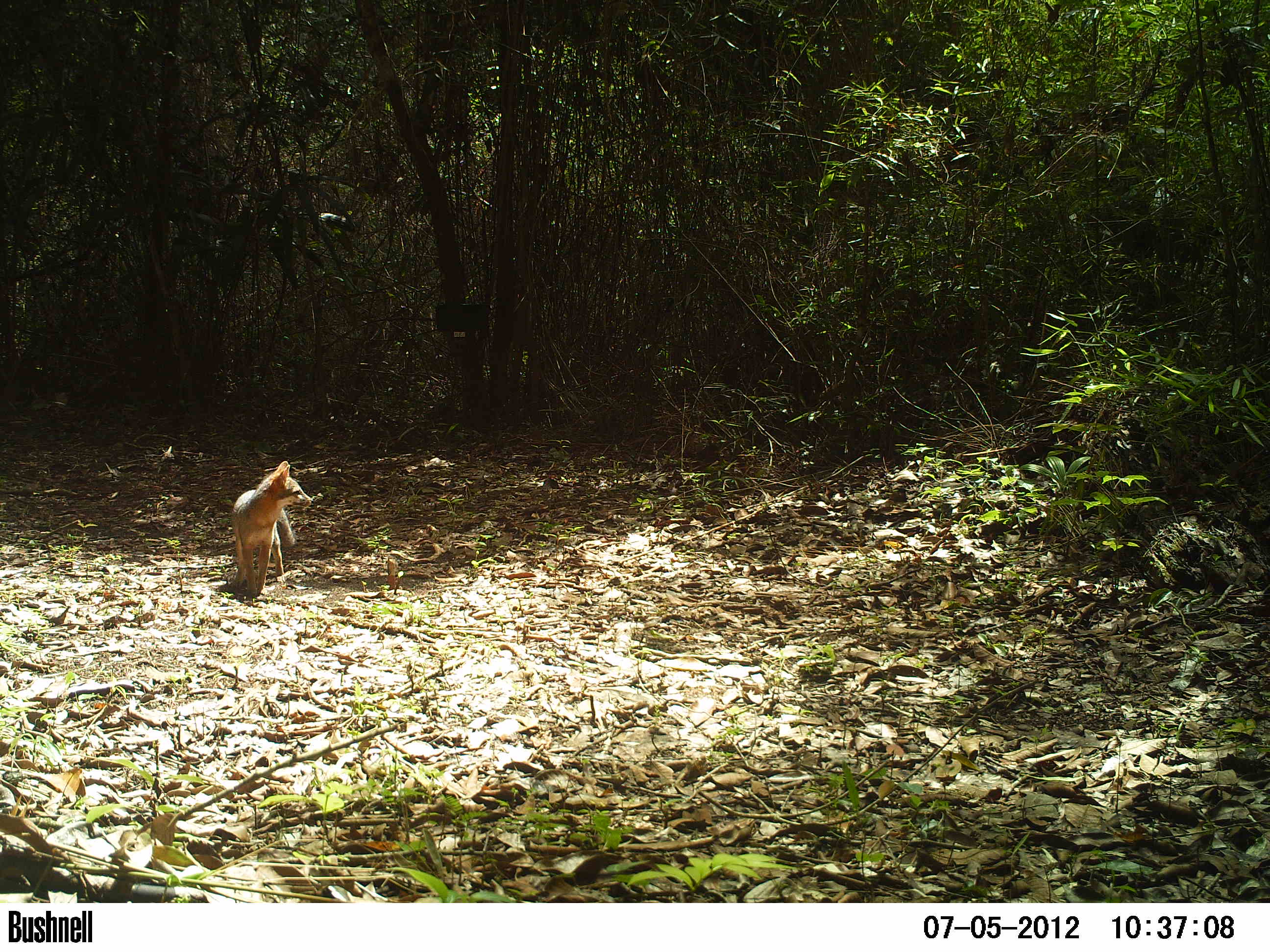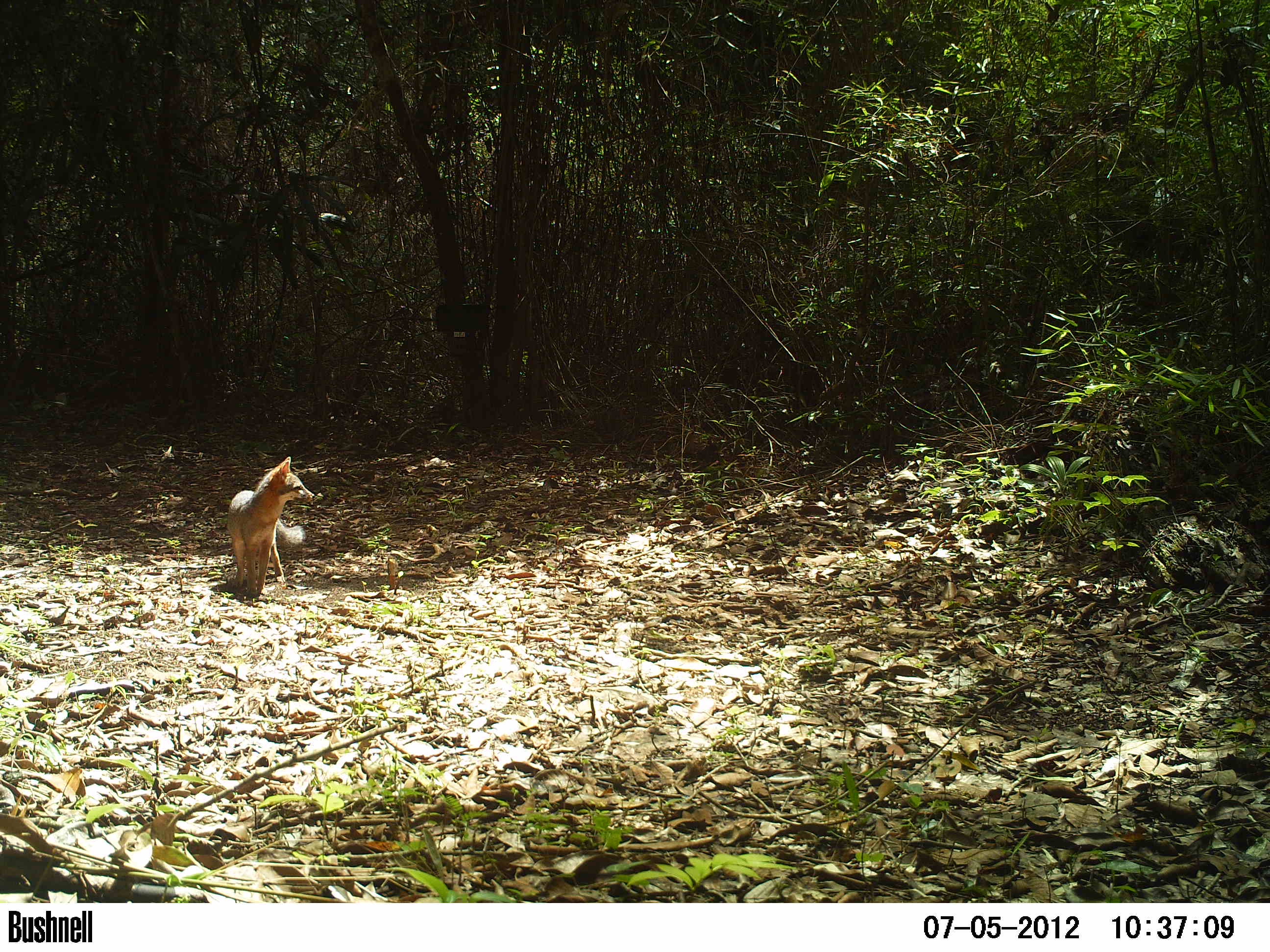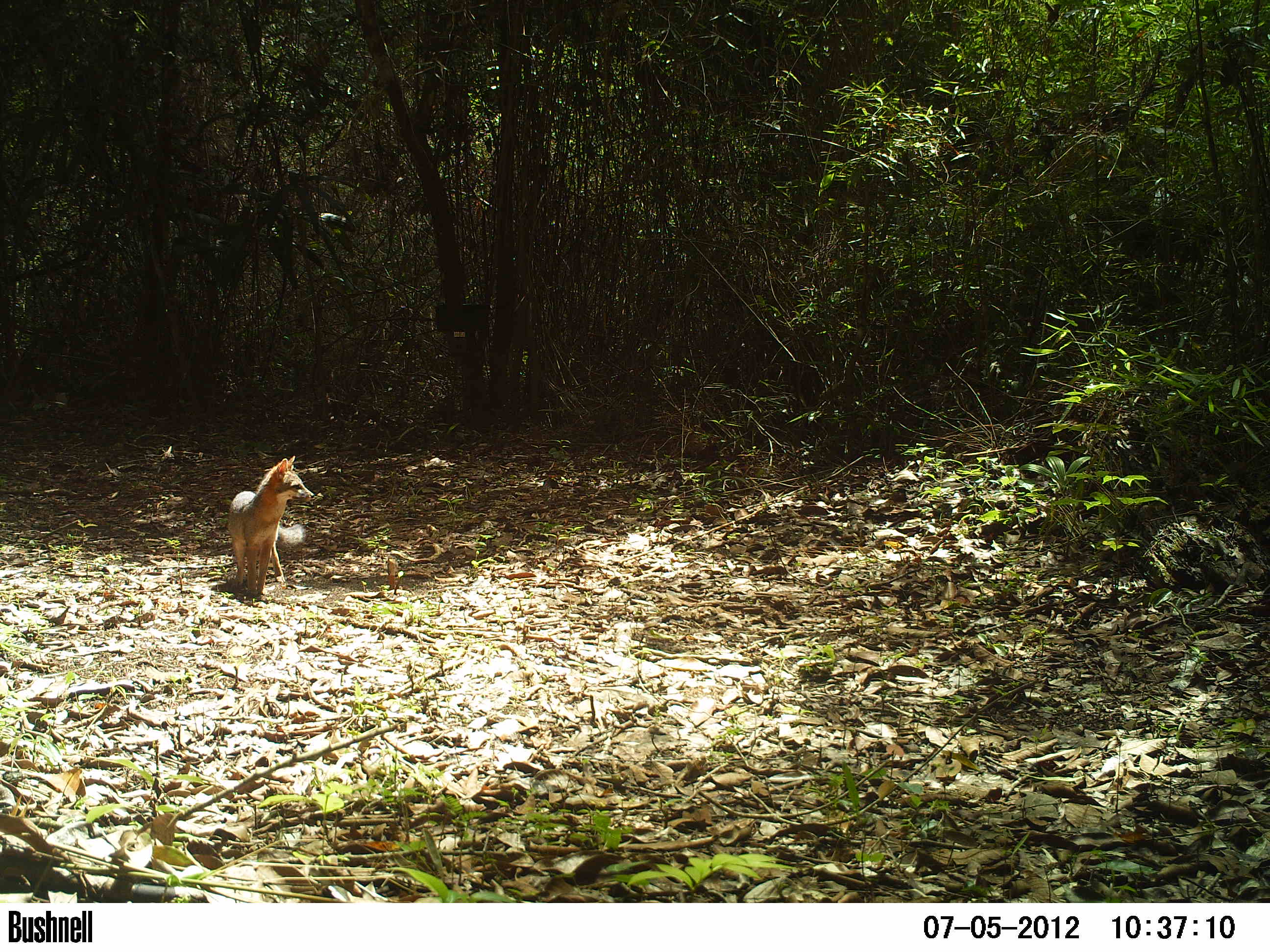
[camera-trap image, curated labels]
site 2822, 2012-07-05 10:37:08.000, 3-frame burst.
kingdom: Animalia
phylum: Chordata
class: Mammalia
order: Carnivora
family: Canidae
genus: Urocyon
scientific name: Urocyon cinereoargenteus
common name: gray fox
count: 1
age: adult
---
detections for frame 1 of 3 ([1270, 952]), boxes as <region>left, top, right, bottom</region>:
urocyon cinereoargenteus: <region>230, 460, 314, 601</region>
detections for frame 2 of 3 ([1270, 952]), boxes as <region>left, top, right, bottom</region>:
urocyon cinereoargenteus: <region>225, 455, 314, 598</region>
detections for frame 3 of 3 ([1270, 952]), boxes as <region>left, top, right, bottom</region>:
urocyon cinereoargenteus: <region>226, 455, 314, 602</region>